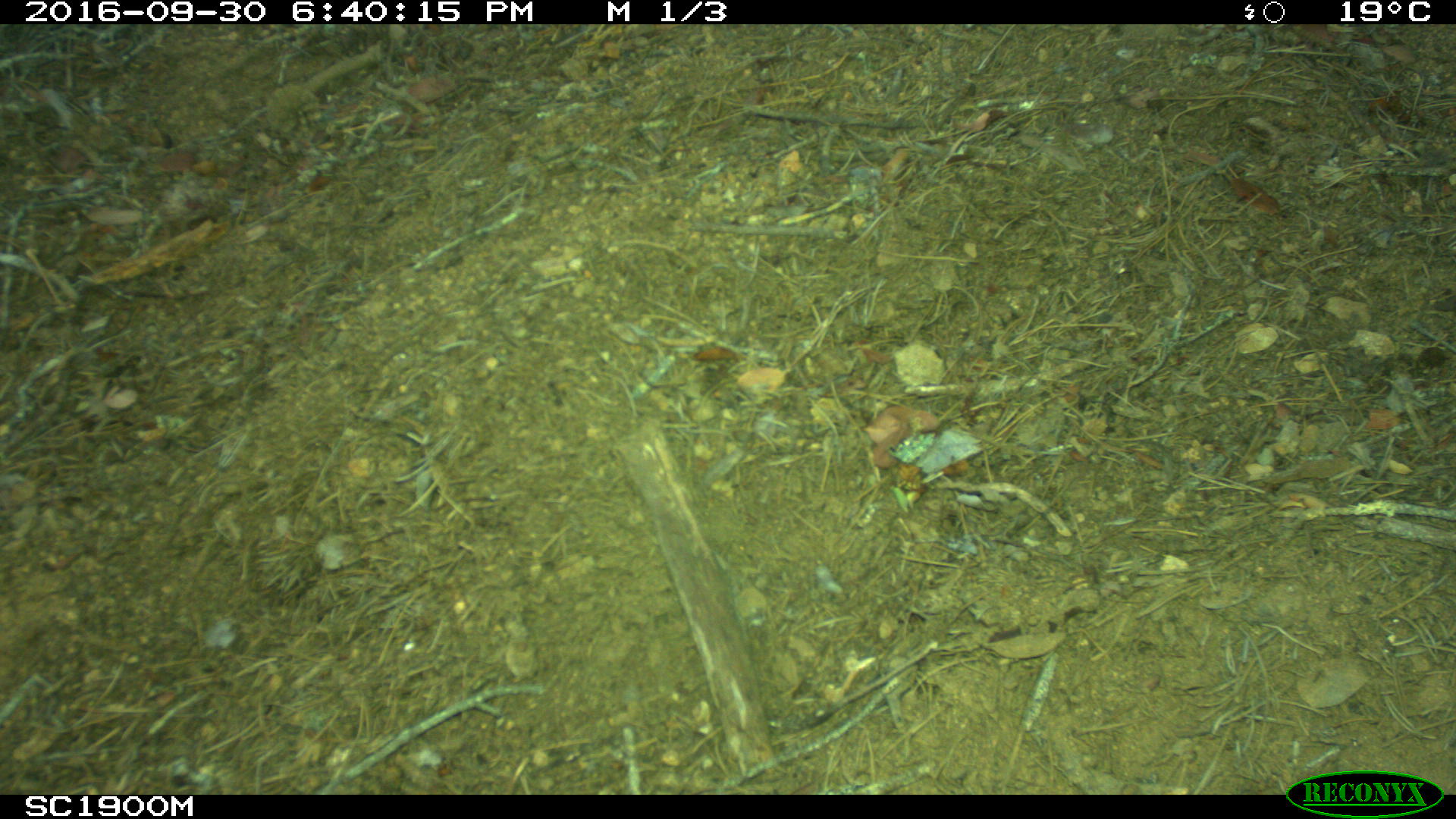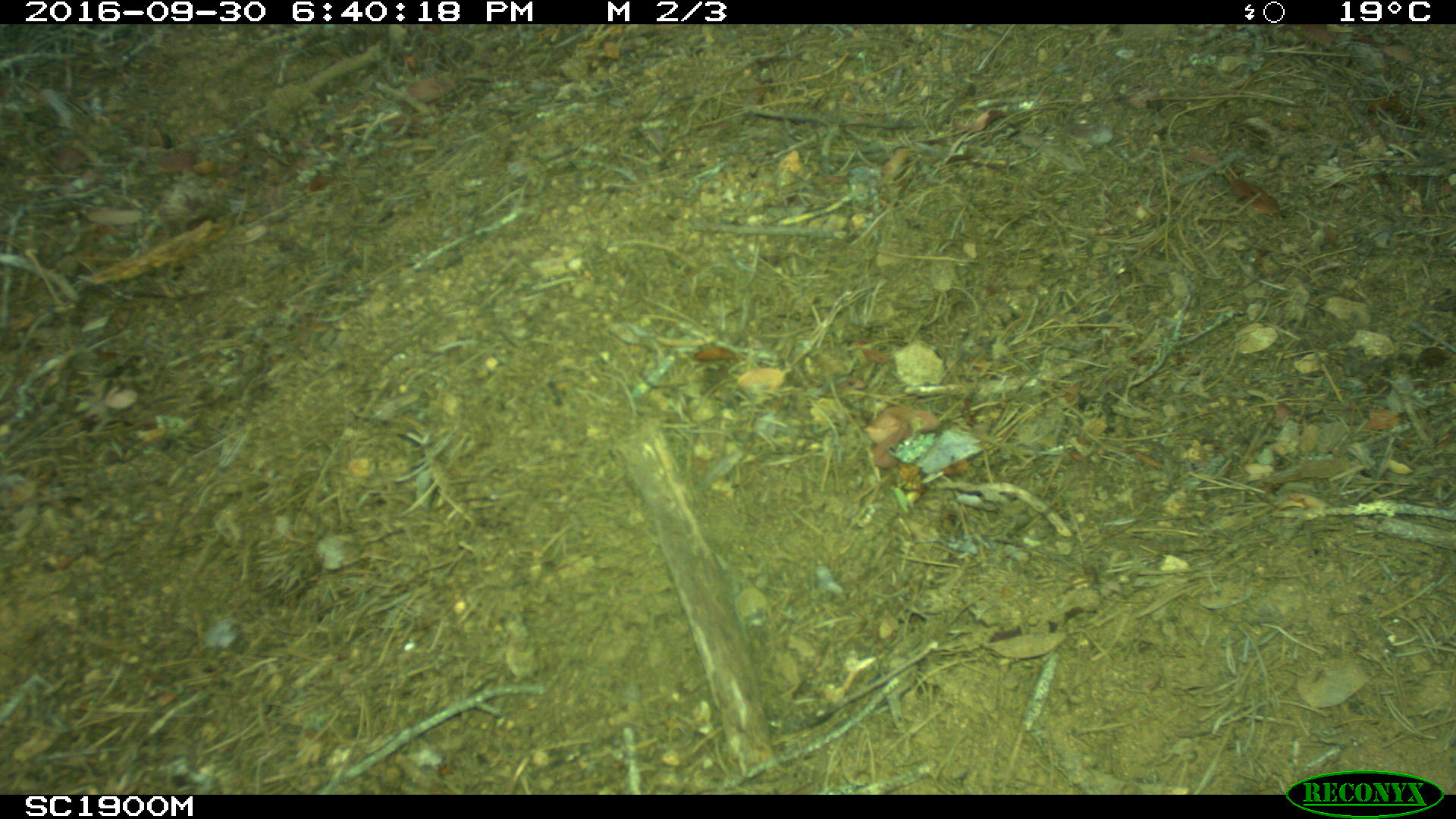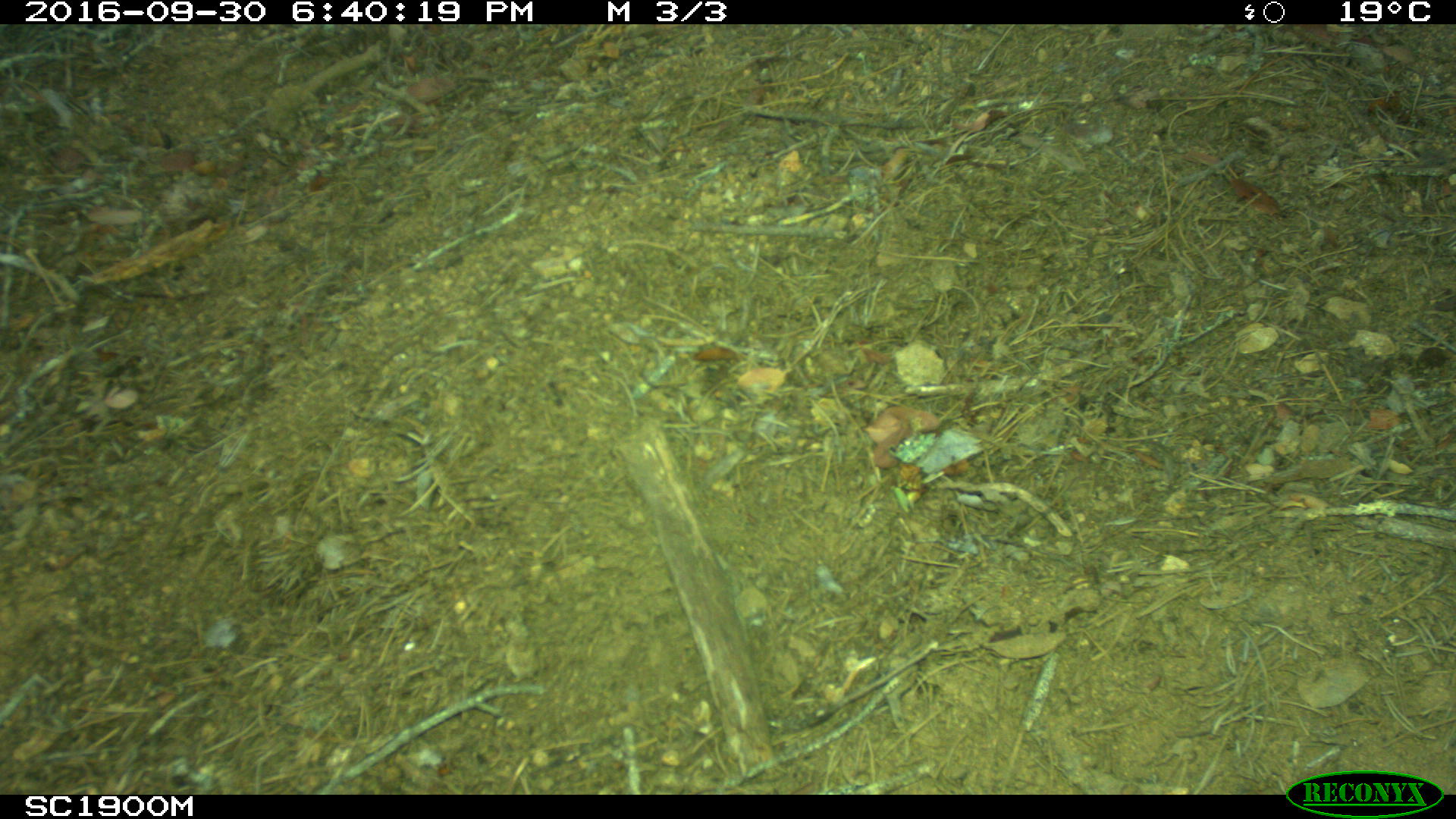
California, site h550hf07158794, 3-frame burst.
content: no animal present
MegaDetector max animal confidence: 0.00